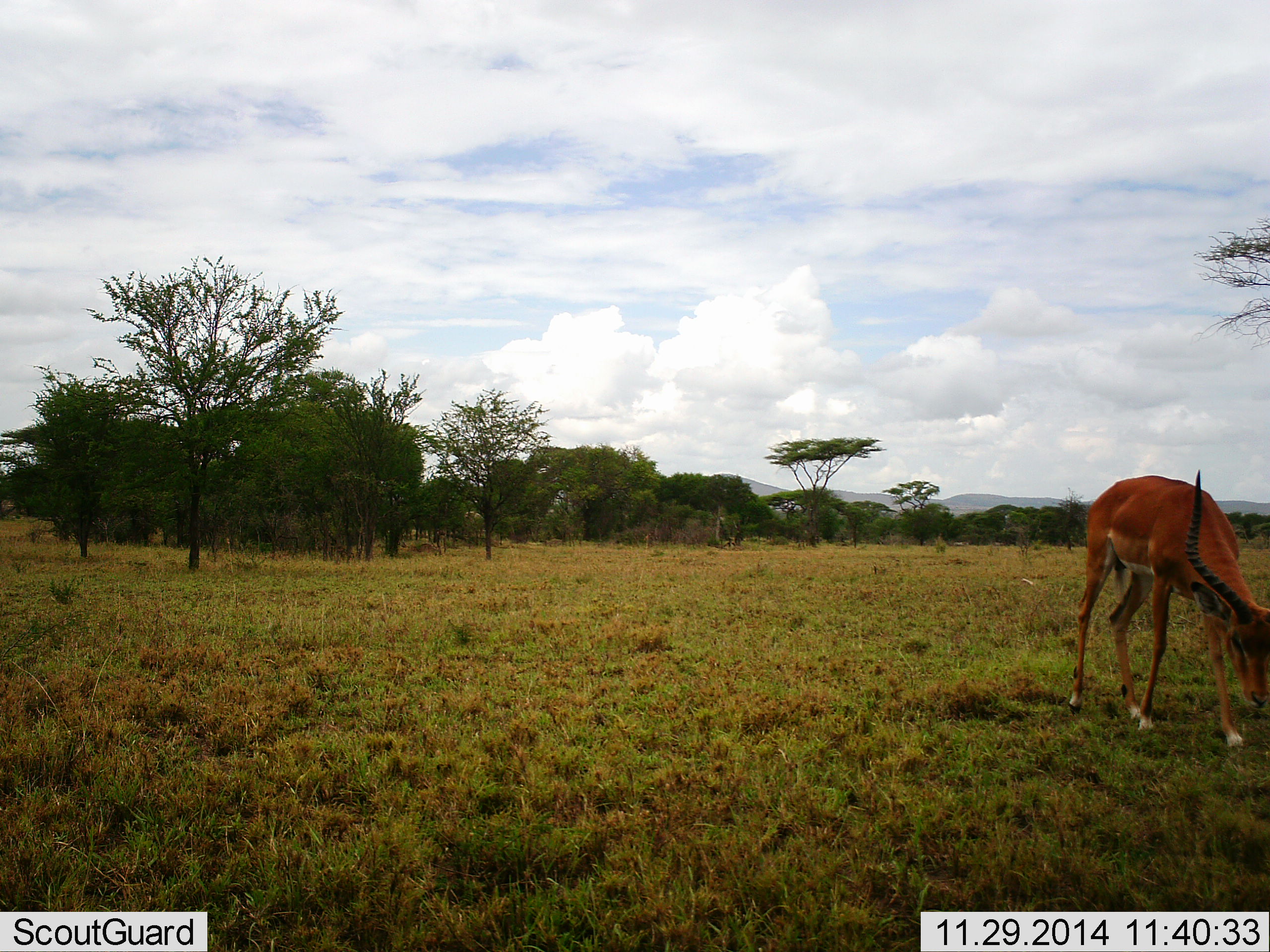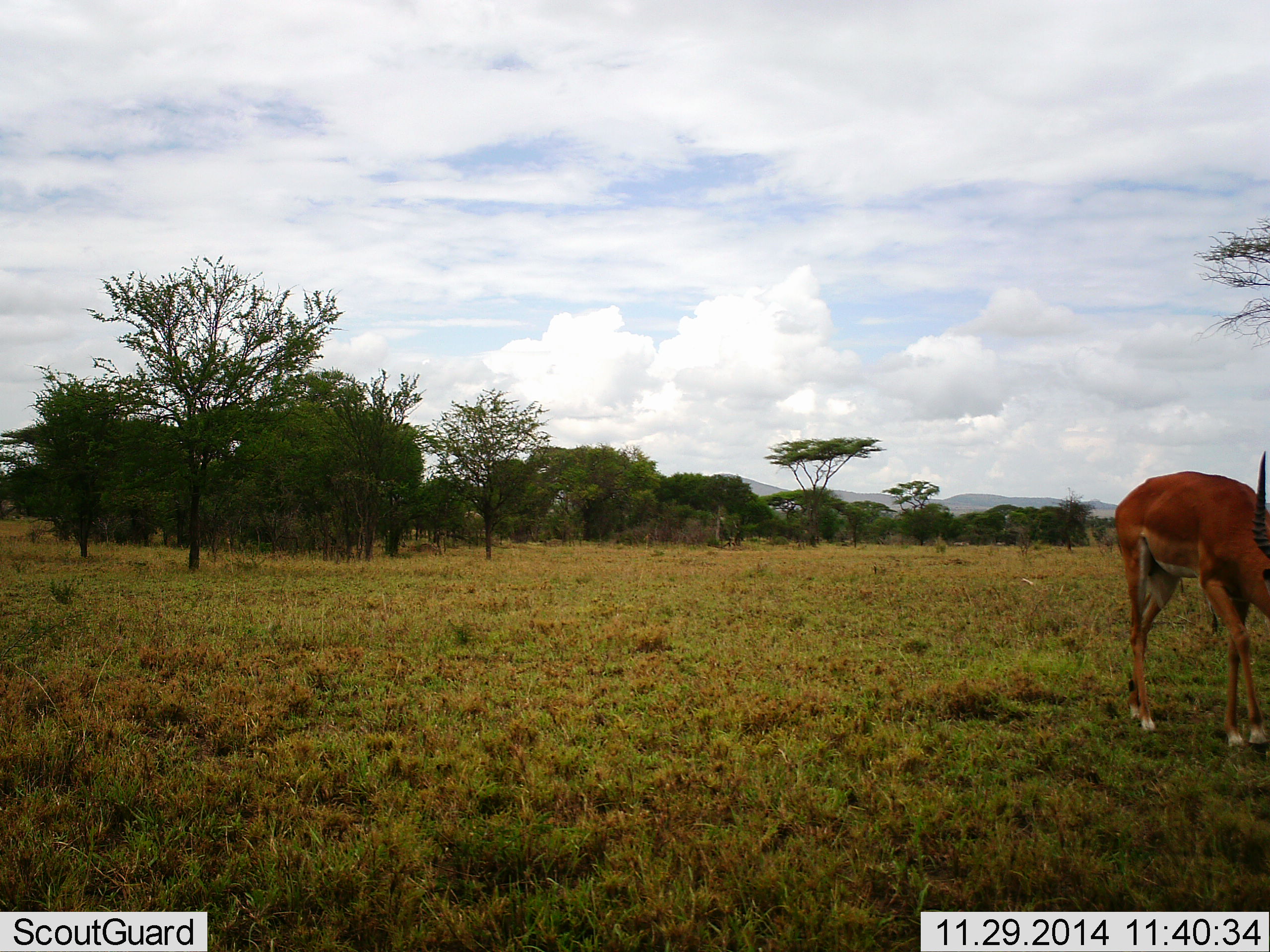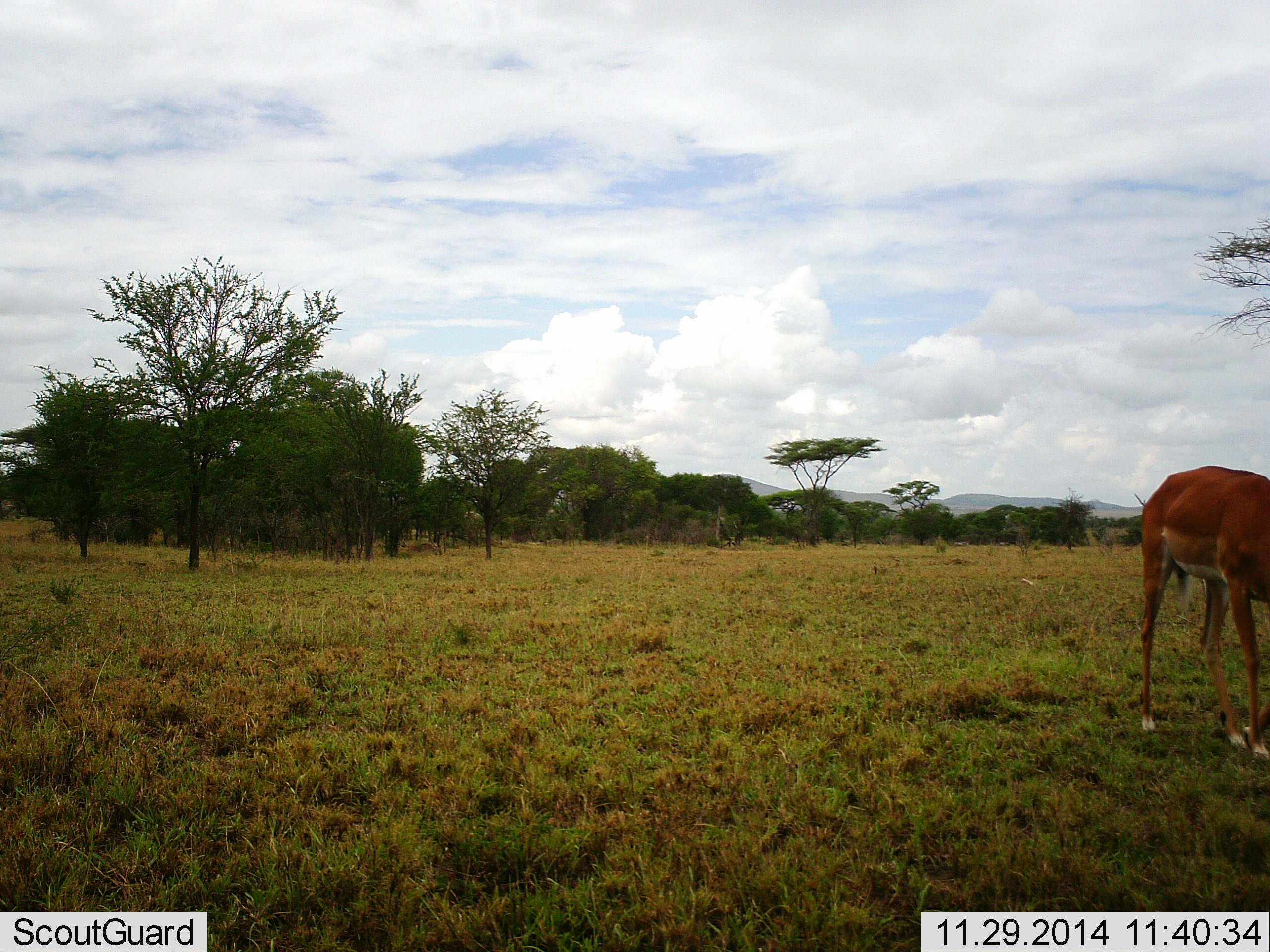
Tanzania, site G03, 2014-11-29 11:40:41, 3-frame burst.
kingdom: Animalia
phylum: Chordata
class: Mammalia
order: Artiodactyla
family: Bovidae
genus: Aepyceros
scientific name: Aepyceros melampus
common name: impala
Impala (Aepyceros melampus), count 1. Behavior (volunteer vote fractions): standing 50%, resting 0%, moving 30%, interacting 0%. Young present (vote fraction): 0%. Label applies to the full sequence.